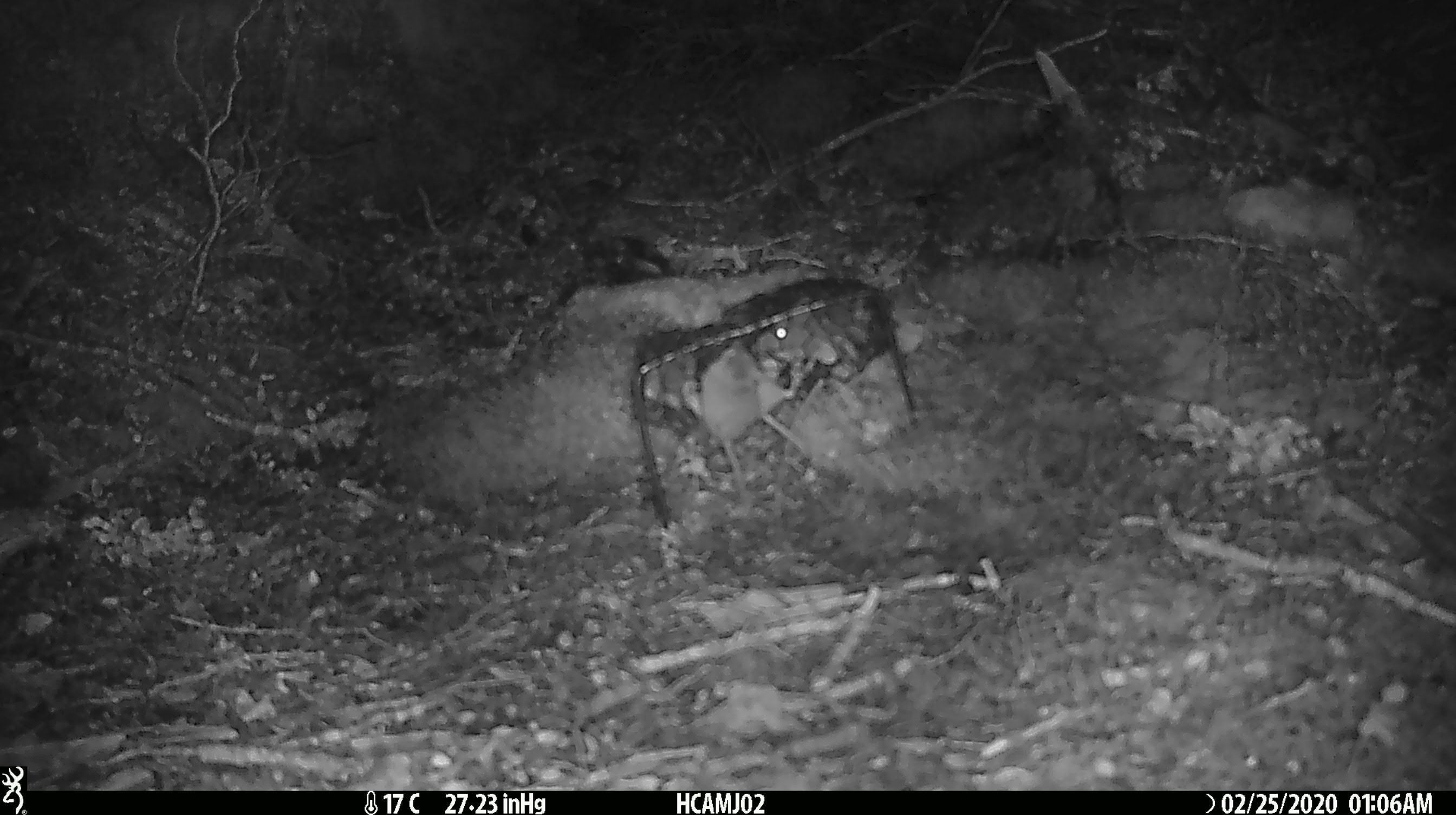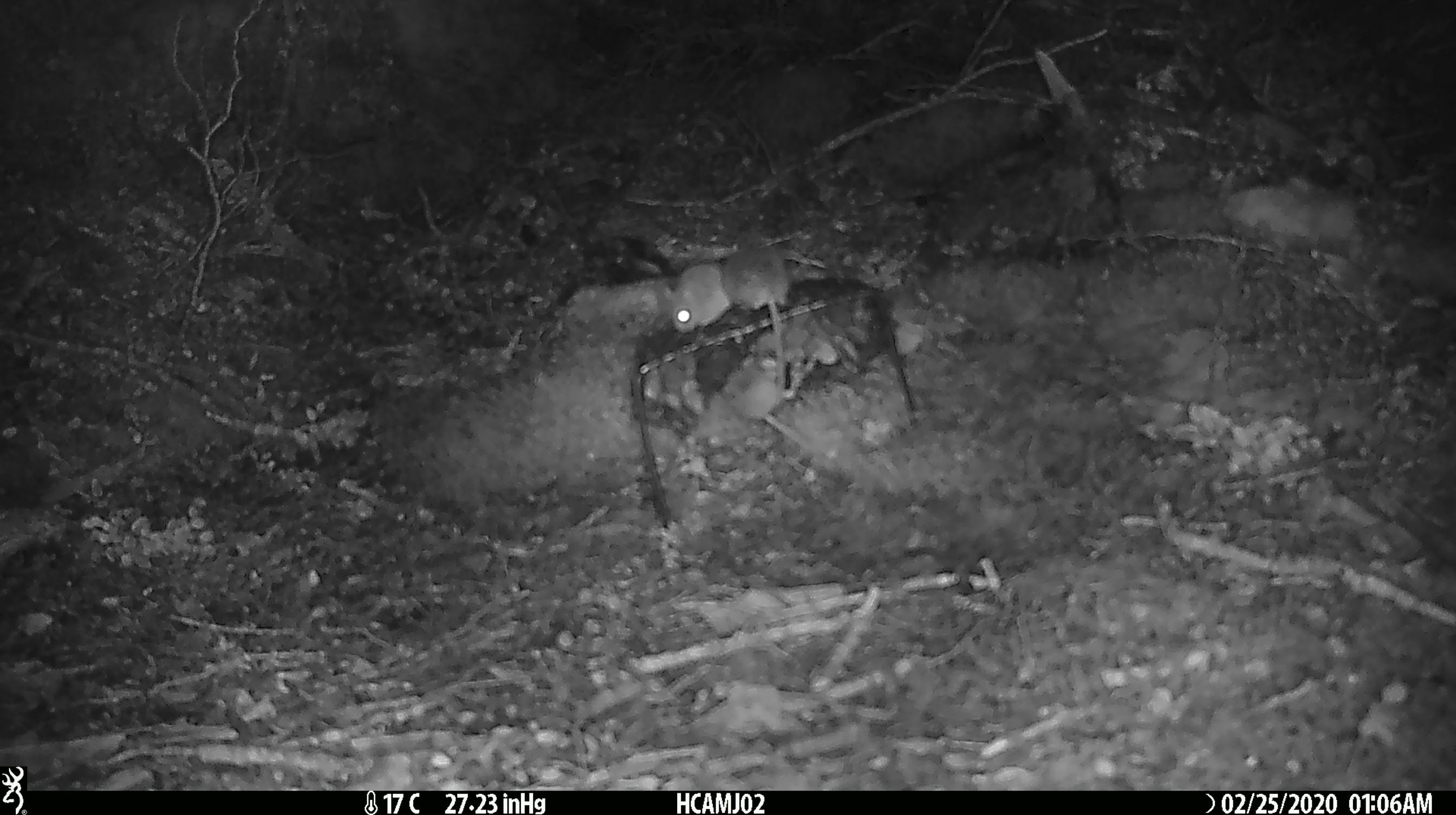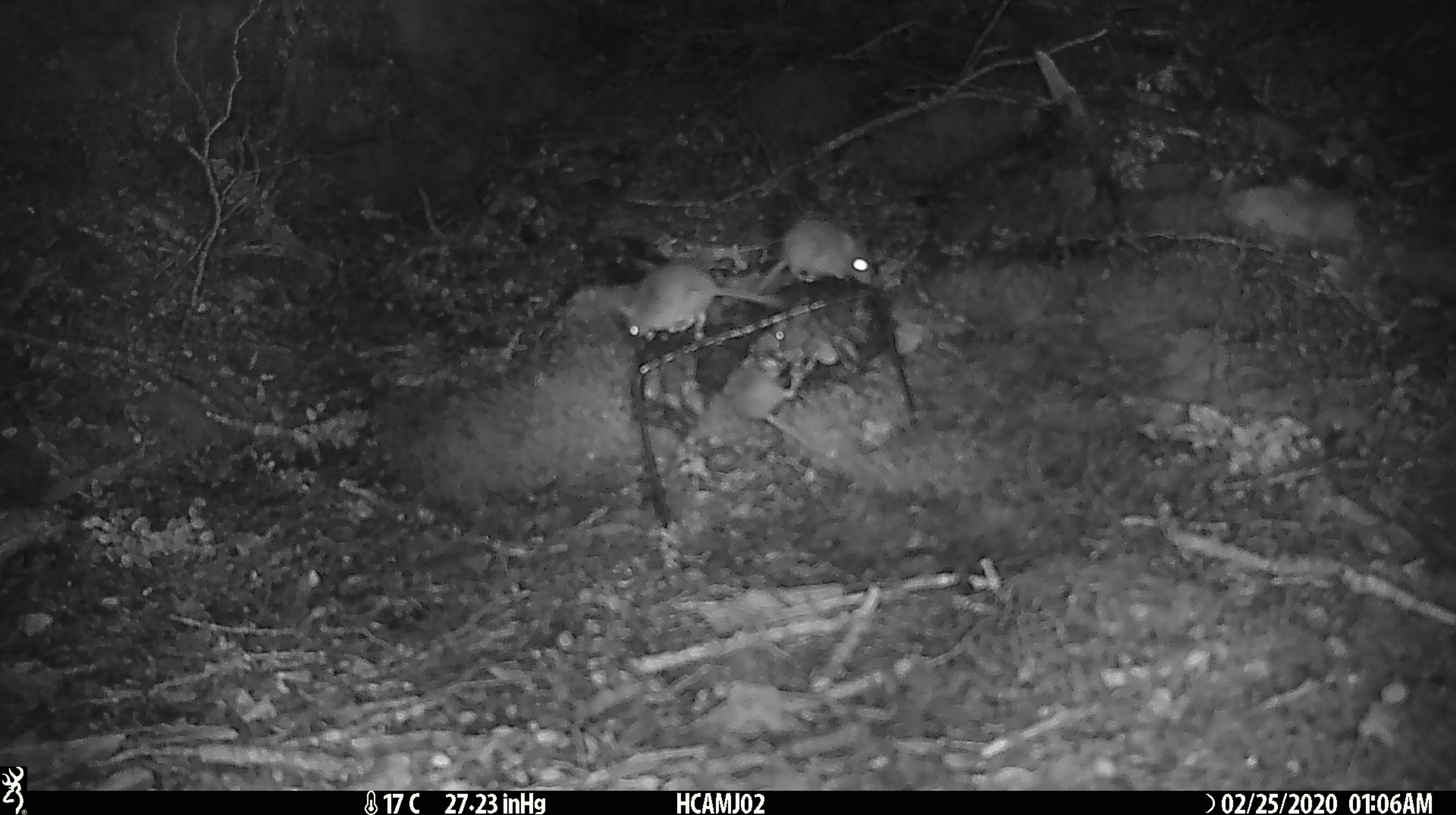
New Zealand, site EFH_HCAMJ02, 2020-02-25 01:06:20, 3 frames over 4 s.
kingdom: Animalia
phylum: Chordata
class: Mammalia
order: Rodentia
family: Muridae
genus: Mus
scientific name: Mus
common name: mouse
Mouse (Mus).